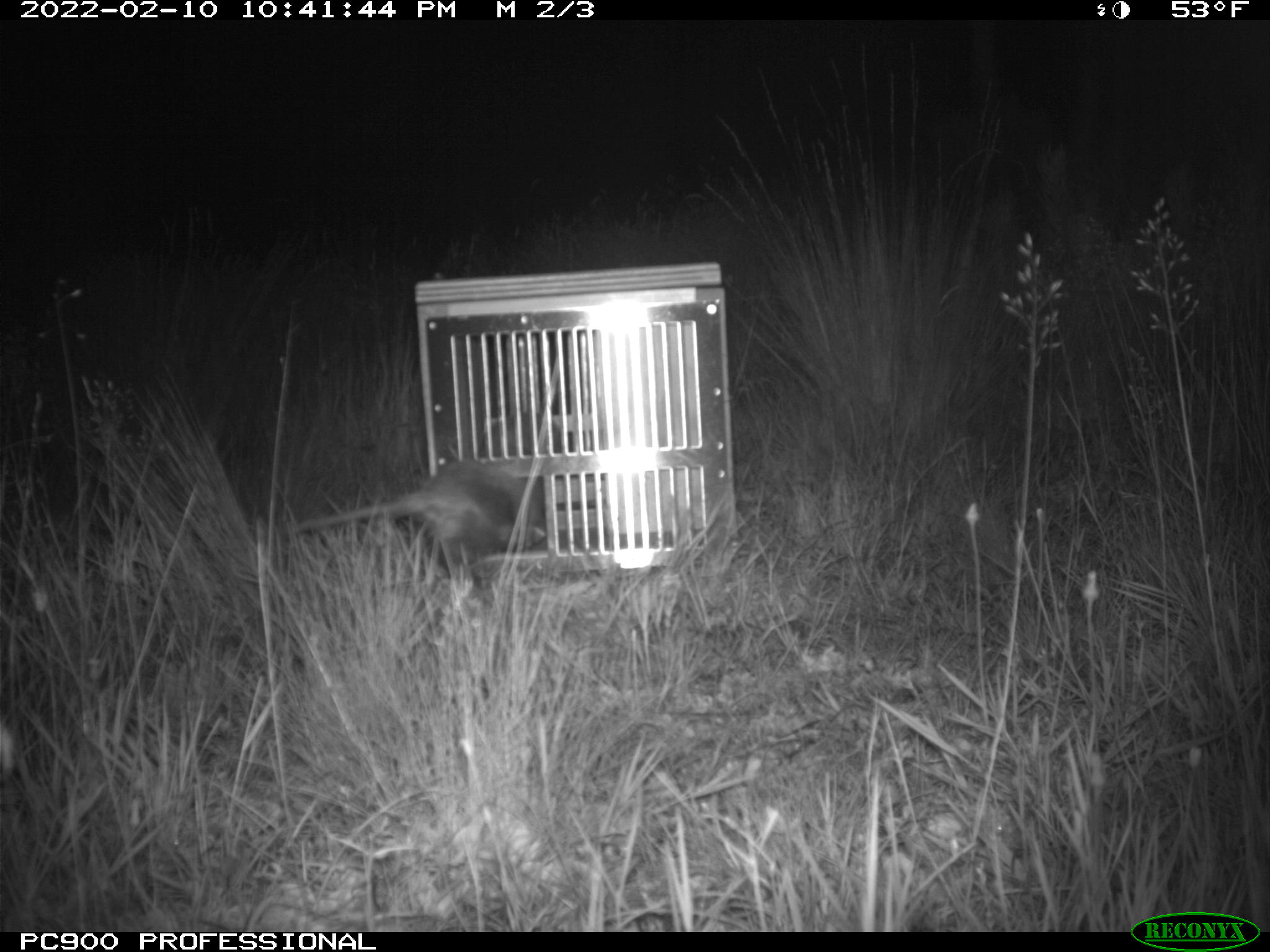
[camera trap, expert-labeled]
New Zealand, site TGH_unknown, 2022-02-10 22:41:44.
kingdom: Animalia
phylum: Chordata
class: Mammalia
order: Carnivora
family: Mustelidae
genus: Mustela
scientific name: Mustela furo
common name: ferret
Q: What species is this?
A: Ferret (Mustela furo).